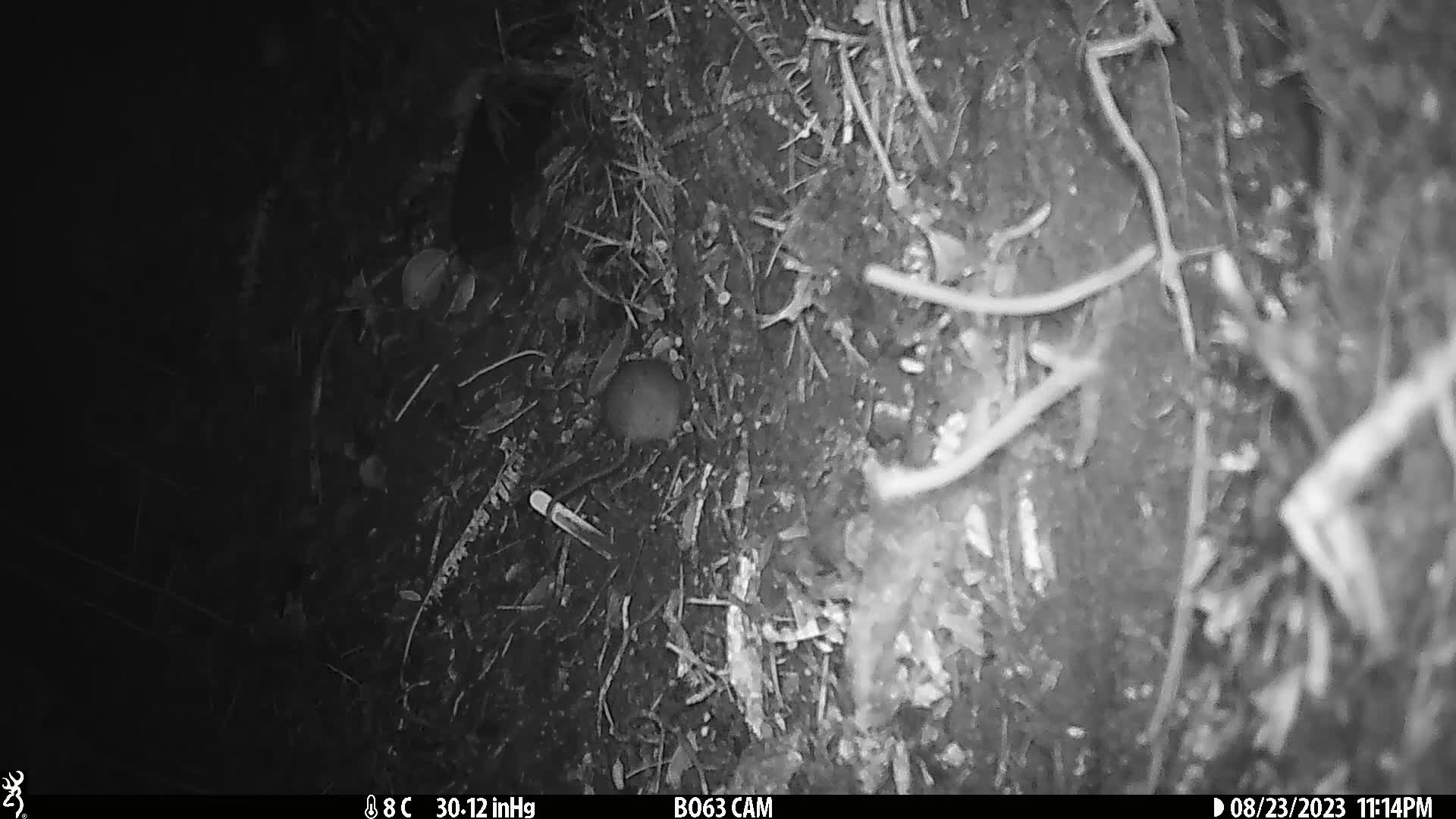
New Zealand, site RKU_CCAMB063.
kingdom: Animalia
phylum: Chordata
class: Mammalia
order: Rodentia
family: Muridae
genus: Rattus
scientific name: Rattus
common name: rat